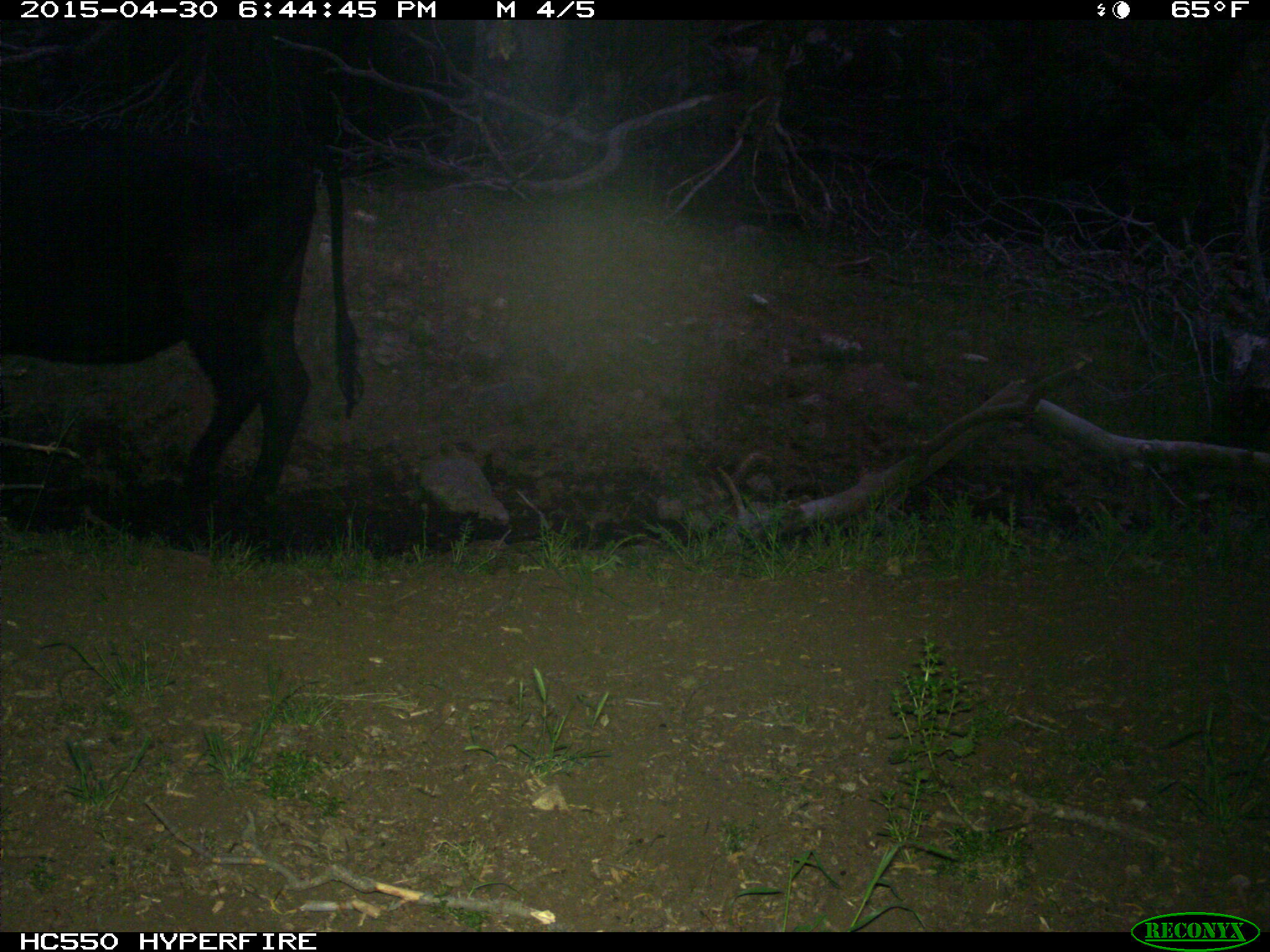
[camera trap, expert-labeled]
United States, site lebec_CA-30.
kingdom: Animalia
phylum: Chordata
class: Mammalia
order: Artiodactyla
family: Bovidae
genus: Bos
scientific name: Bos taurus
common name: domestic cow